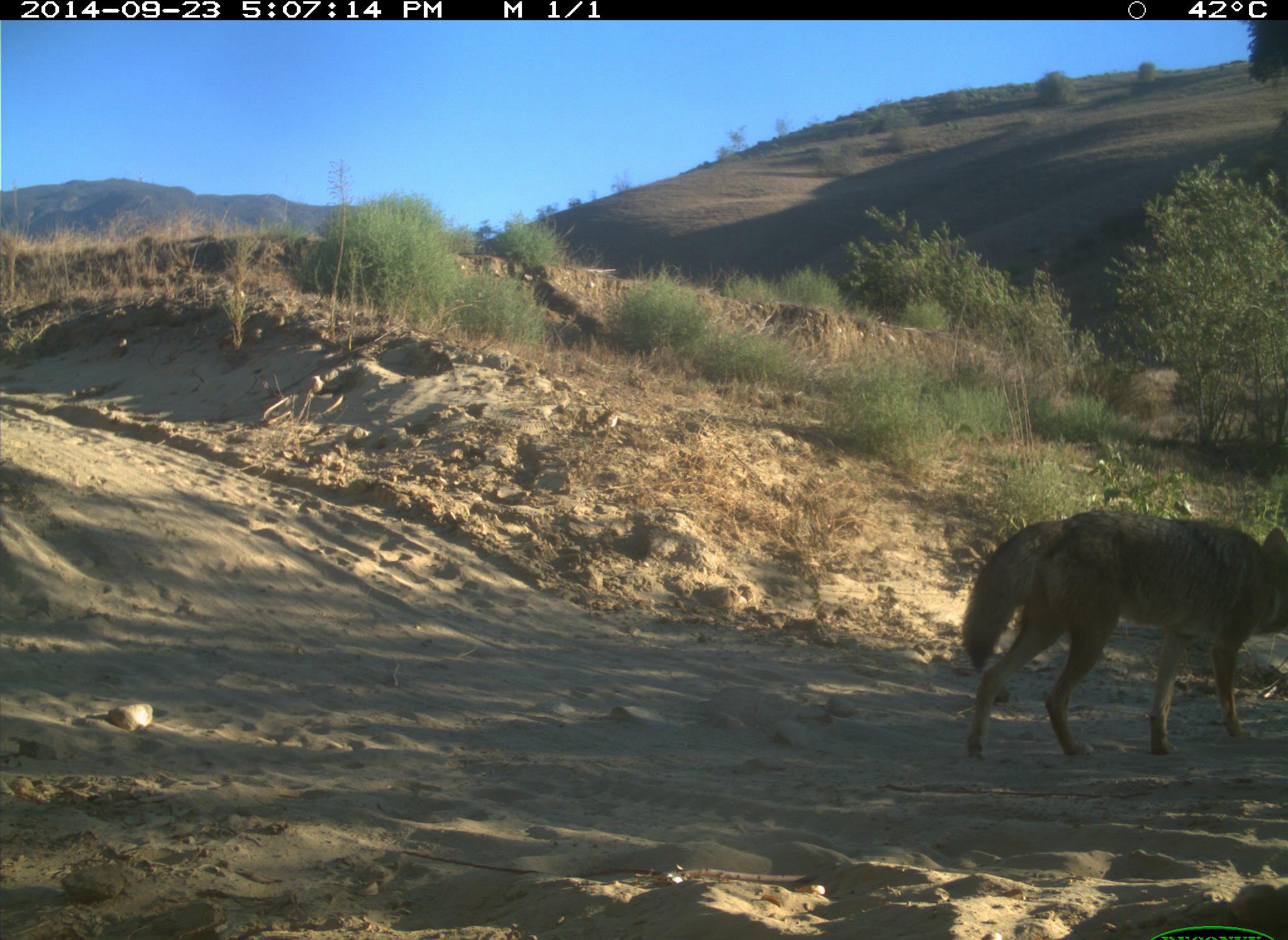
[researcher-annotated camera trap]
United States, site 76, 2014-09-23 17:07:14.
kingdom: Animalia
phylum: Chordata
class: Mammalia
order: Carnivora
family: Canidae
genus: Canis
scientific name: Canis latrans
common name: coyote